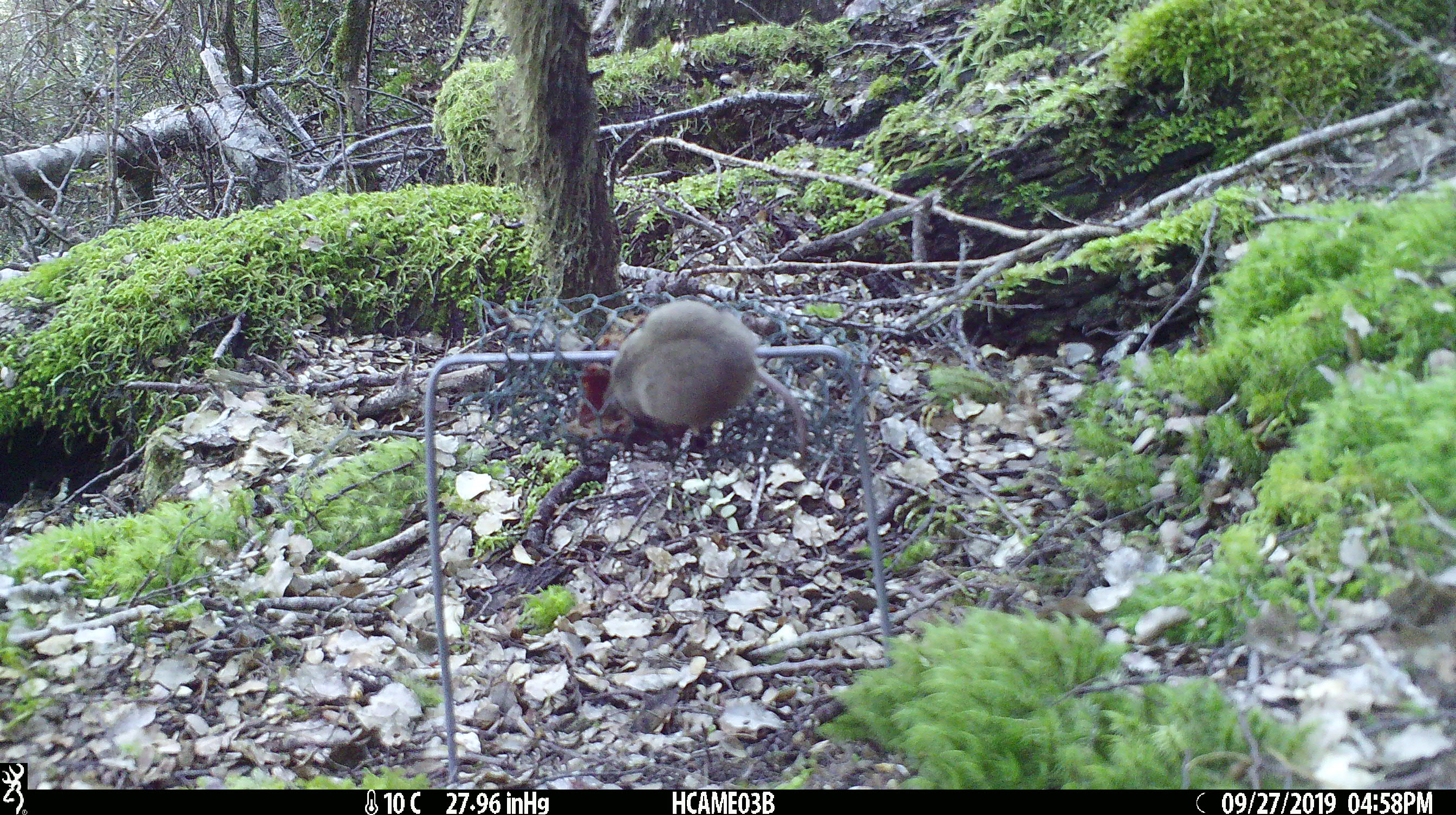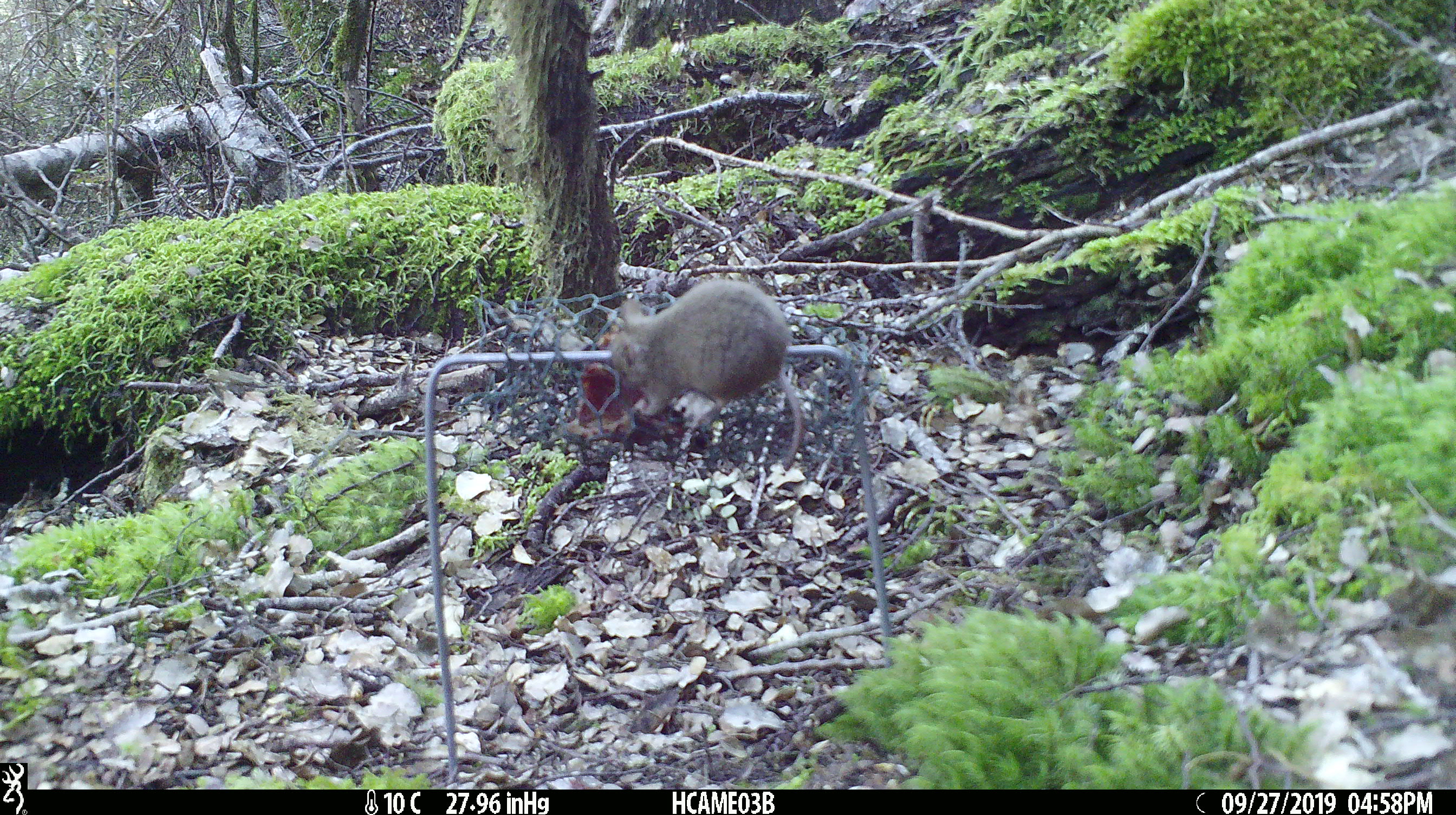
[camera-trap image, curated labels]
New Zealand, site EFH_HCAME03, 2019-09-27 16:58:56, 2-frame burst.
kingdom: Animalia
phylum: Chordata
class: Mammalia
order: Rodentia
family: Muridae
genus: Mus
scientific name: Mus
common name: mouse